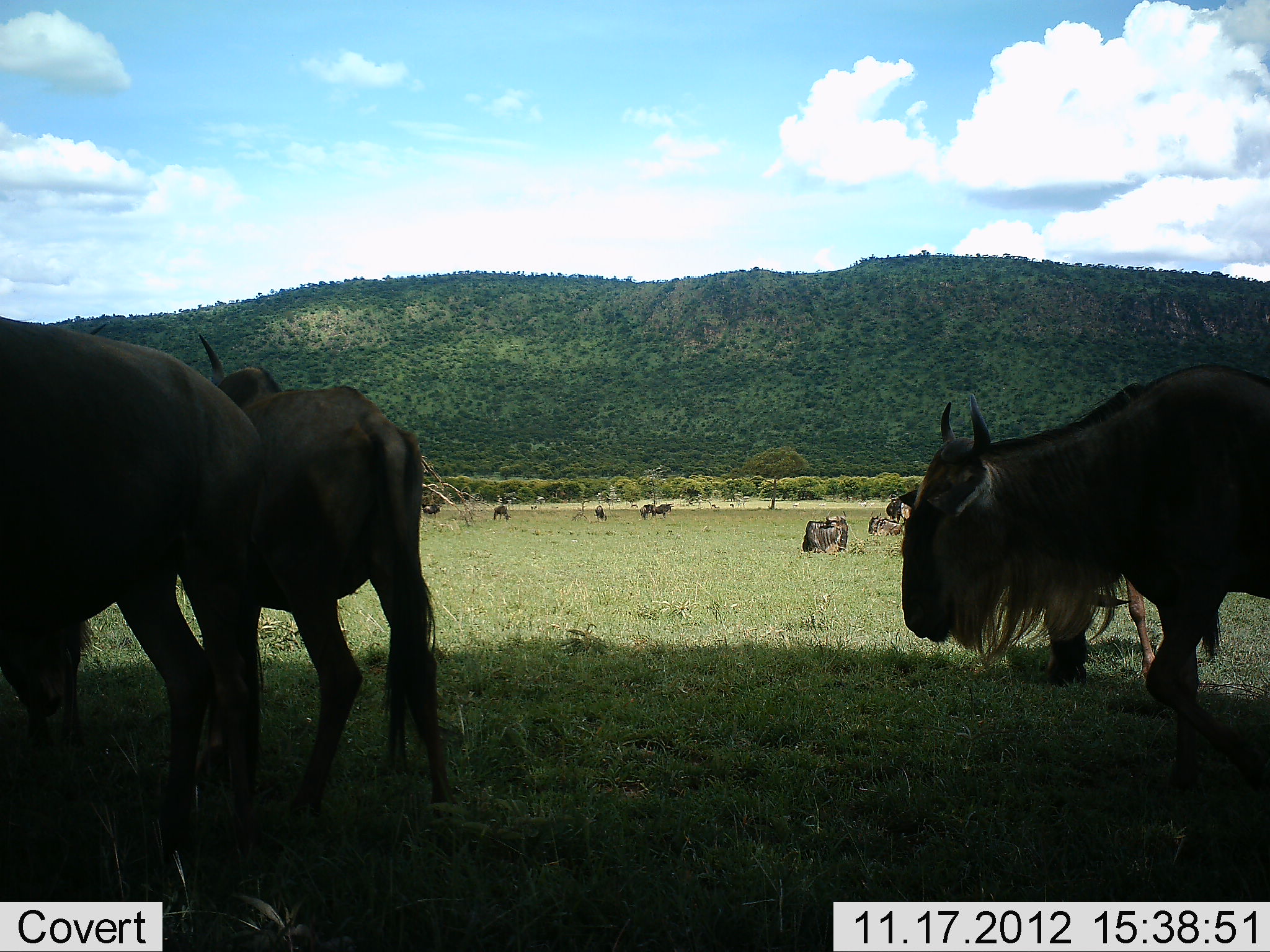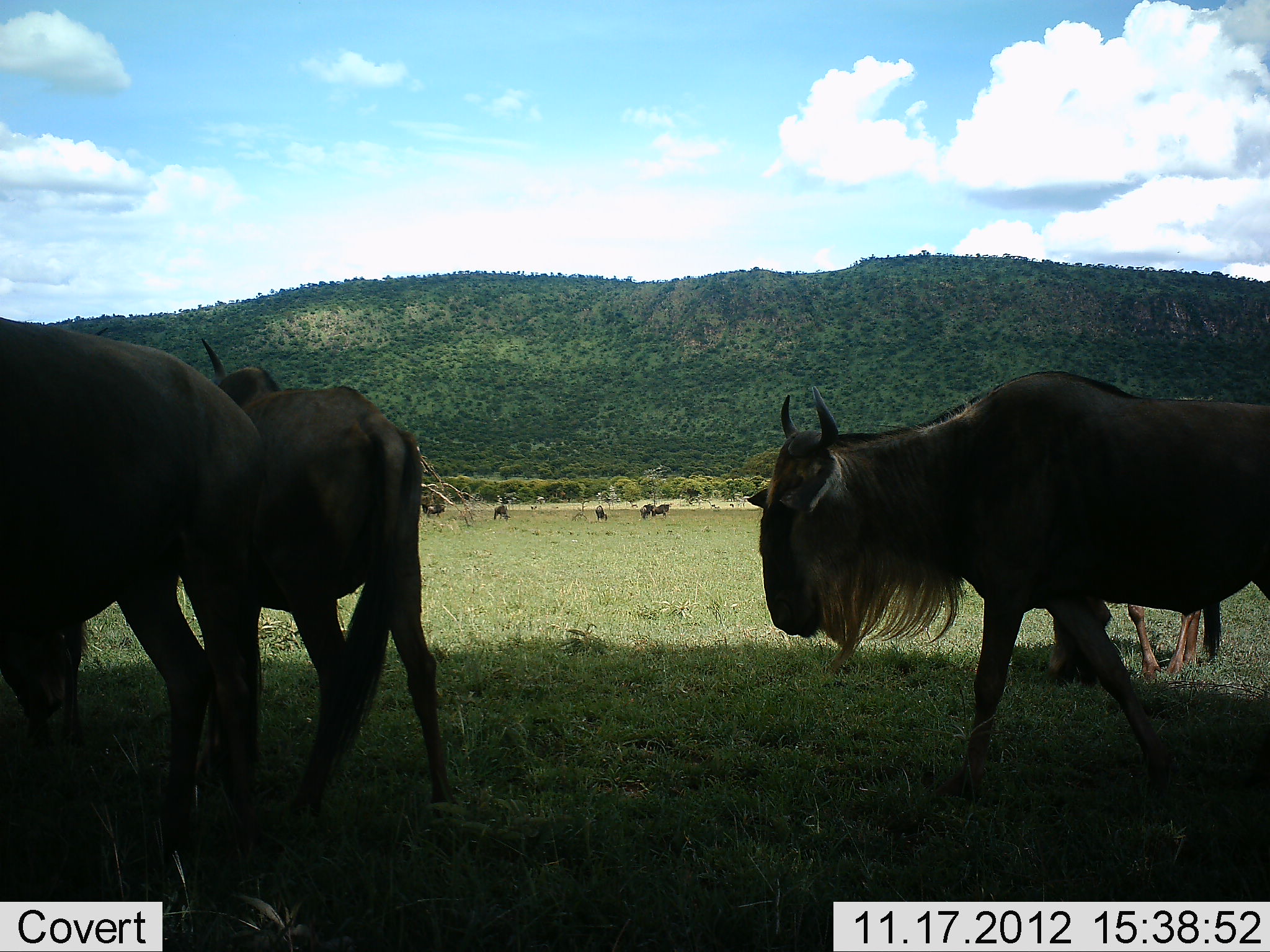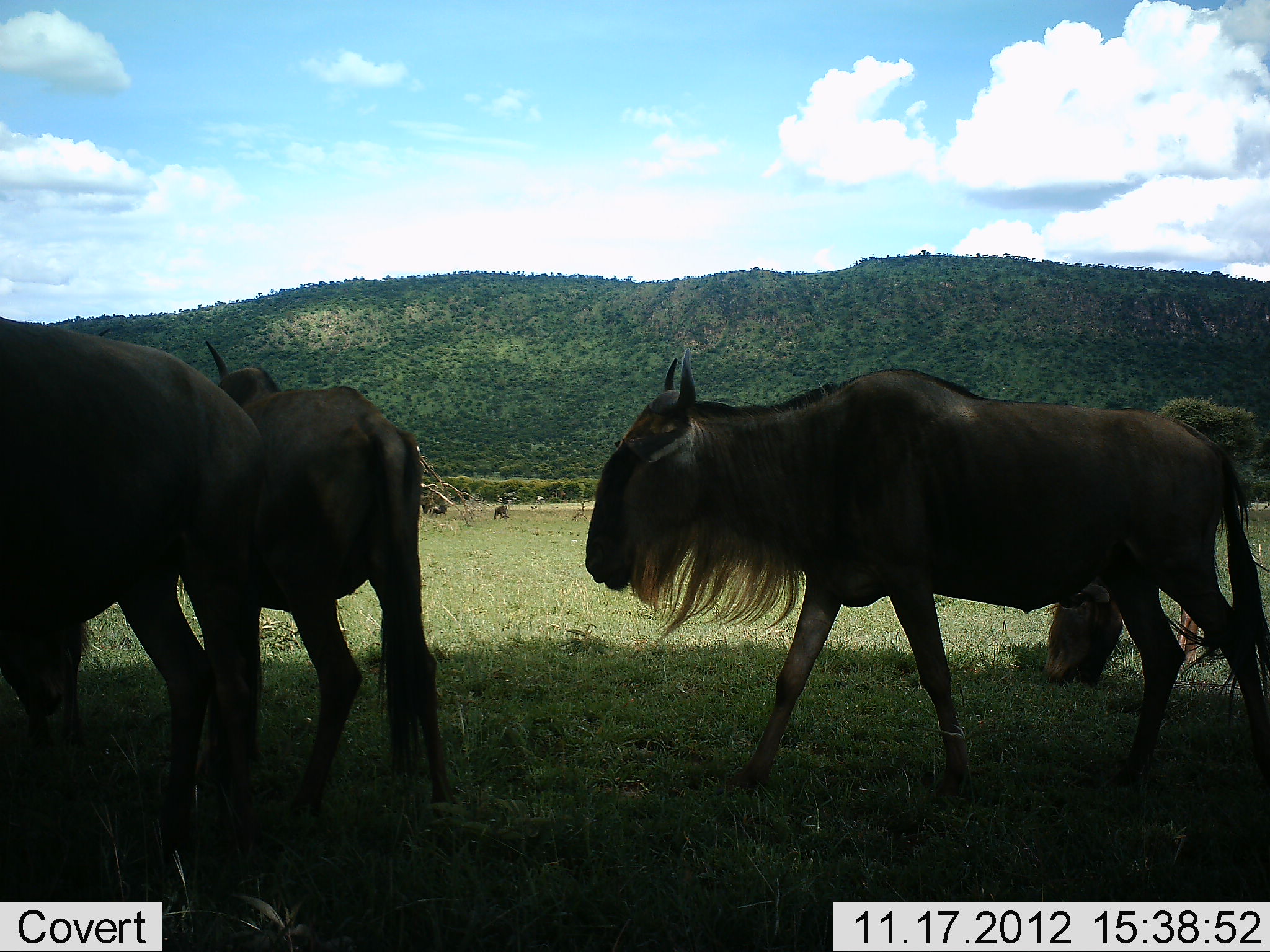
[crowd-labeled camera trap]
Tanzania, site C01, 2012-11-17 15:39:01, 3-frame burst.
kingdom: Animalia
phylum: Chordata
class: Mammalia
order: Artiodactyla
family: Bovidae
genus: Connochaetes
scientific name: Connochaetes taurinus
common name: blue wildebeest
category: wildebeest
Wildebeest (blue wildebeest) (Connochaetes taurinus), count 10. Behavior (volunteer vote fractions): standing 70%, resting 30%, moving 70%, interacting 0%. Young present (vote fraction): 0%. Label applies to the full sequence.